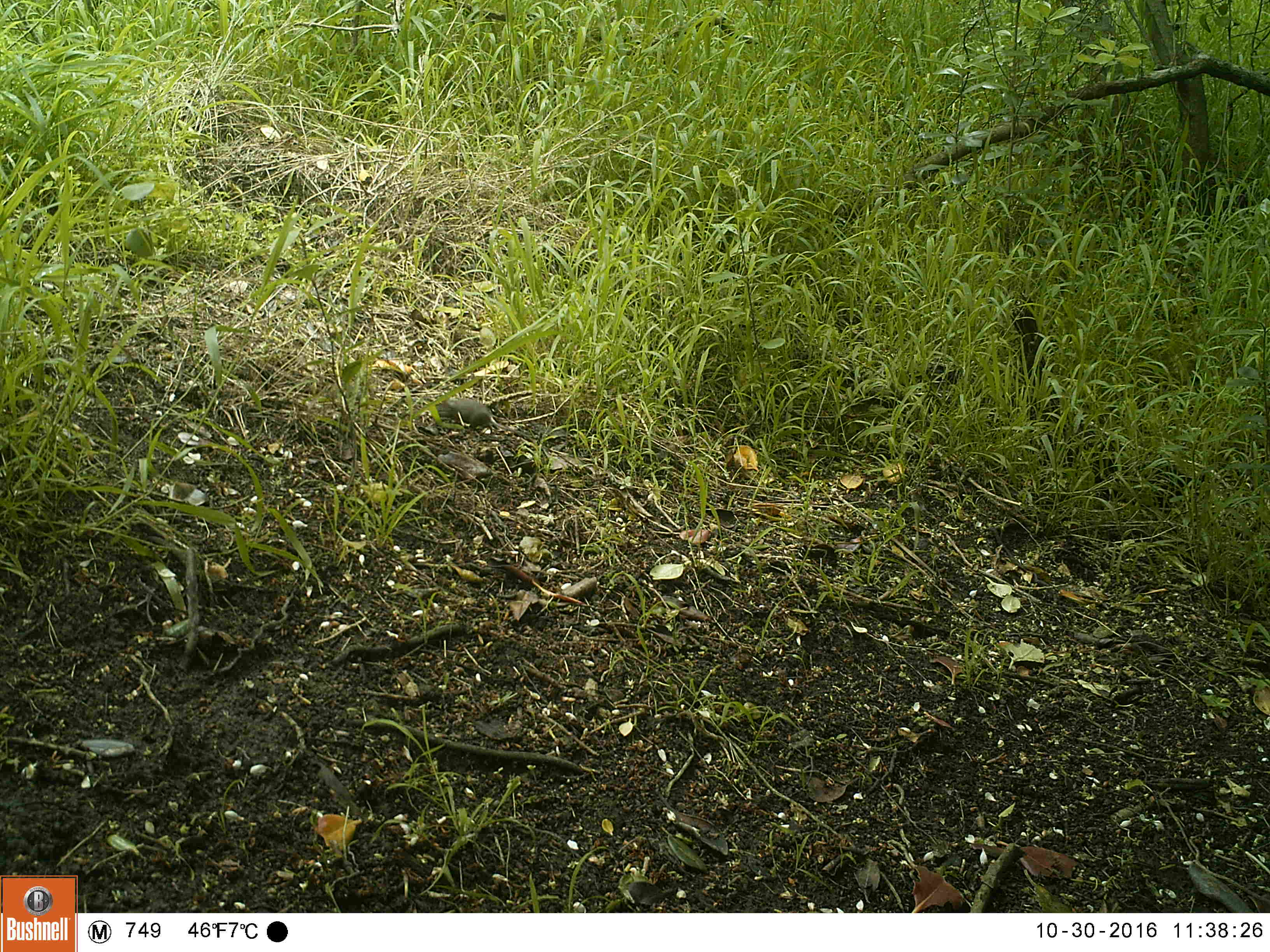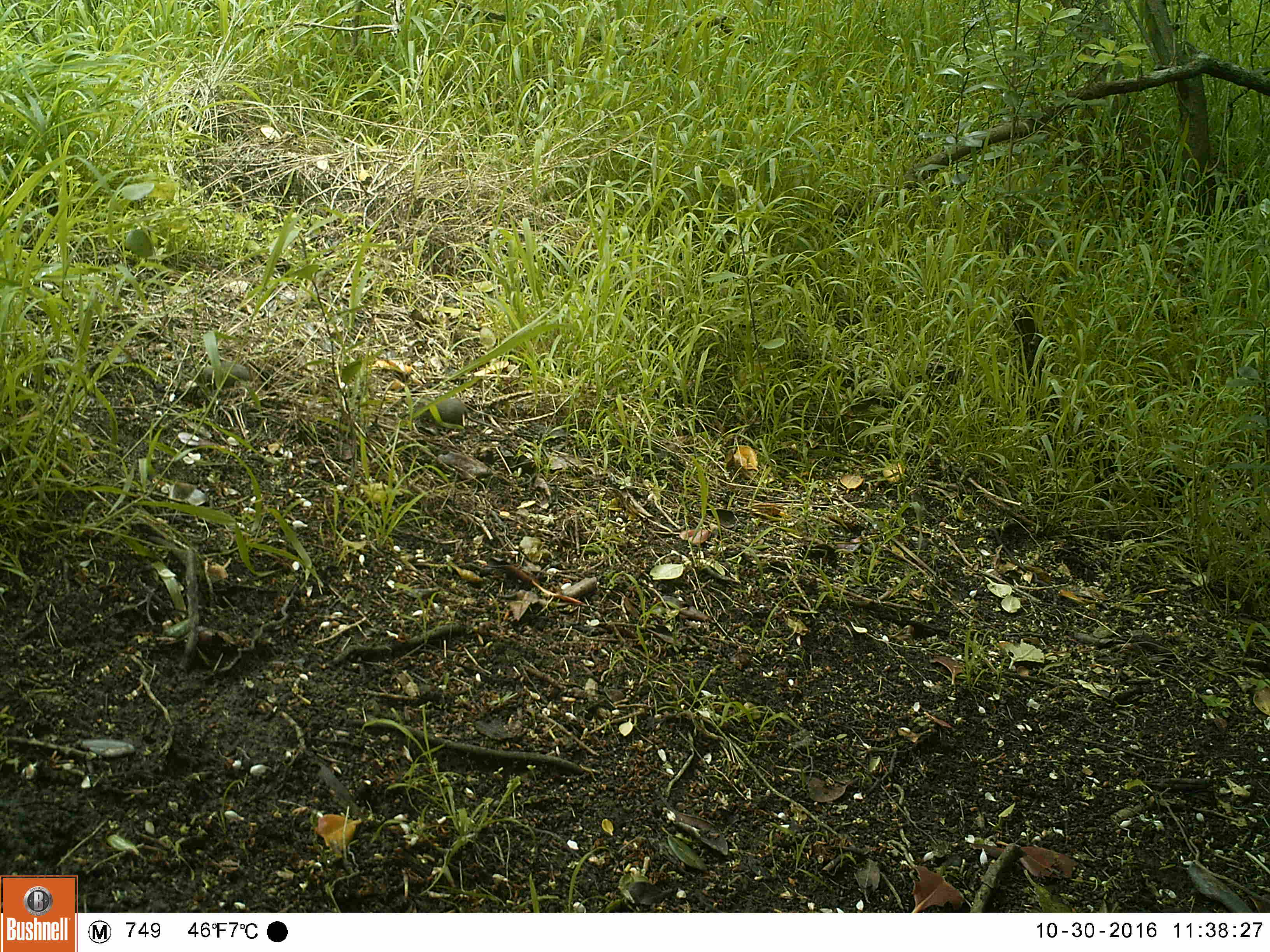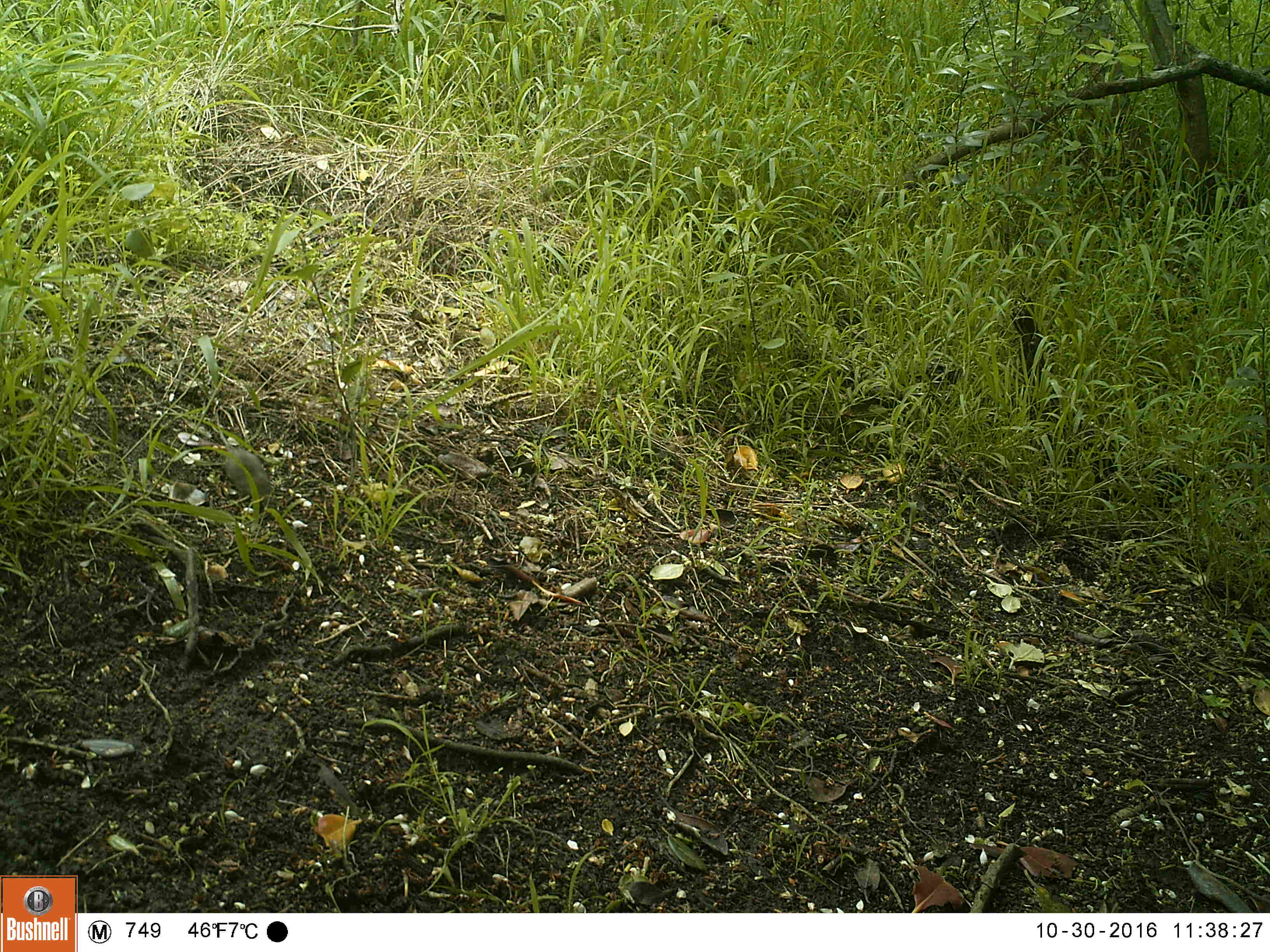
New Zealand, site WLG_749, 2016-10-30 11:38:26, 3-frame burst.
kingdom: Animalia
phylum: Chordata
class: Mammalia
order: Rodentia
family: Muridae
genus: Mus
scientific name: Mus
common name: mouse